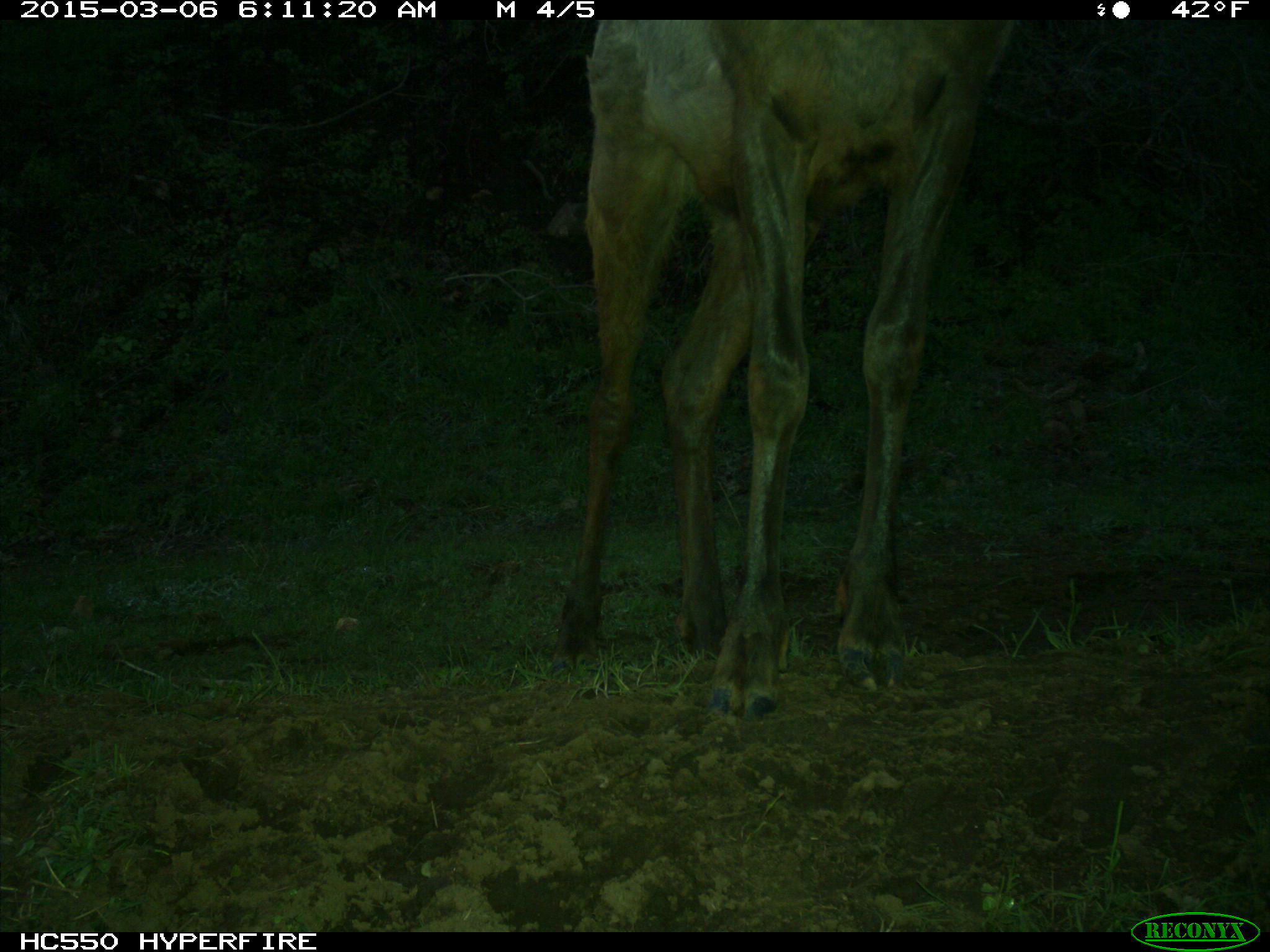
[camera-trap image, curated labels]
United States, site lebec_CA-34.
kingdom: Animalia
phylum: Chordata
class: Mammalia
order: Artiodactyla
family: Cervidae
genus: Cervus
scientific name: Cervus canadensis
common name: elk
Cervus canadensis (elk).